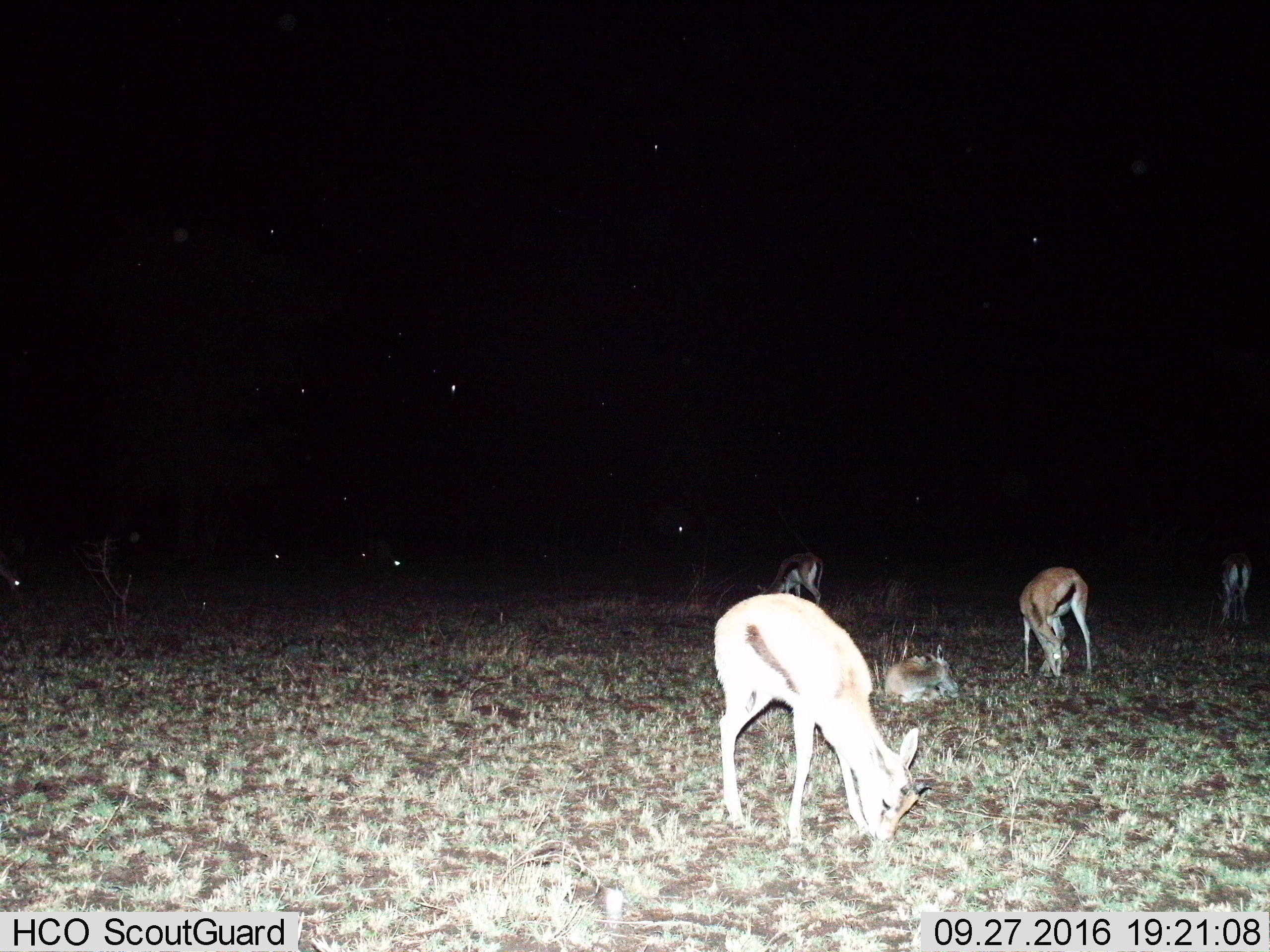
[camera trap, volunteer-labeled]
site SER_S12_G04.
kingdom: Animalia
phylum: Chordata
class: Mammalia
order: Artiodactyla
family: Bovidae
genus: Eudorcas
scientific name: Eudorcas thomsonii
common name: thomson's gazelle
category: gazellethomsons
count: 5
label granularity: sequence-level